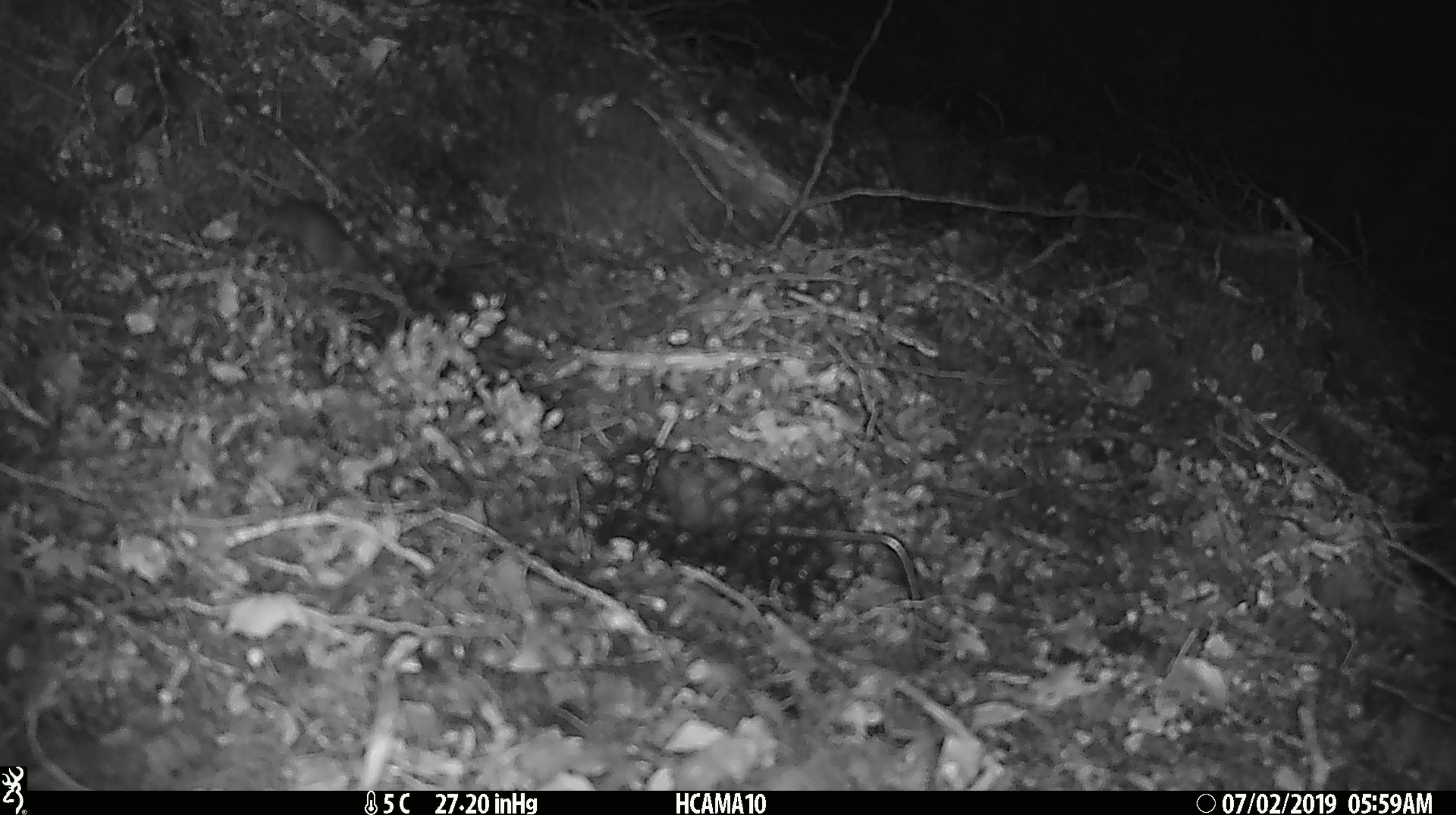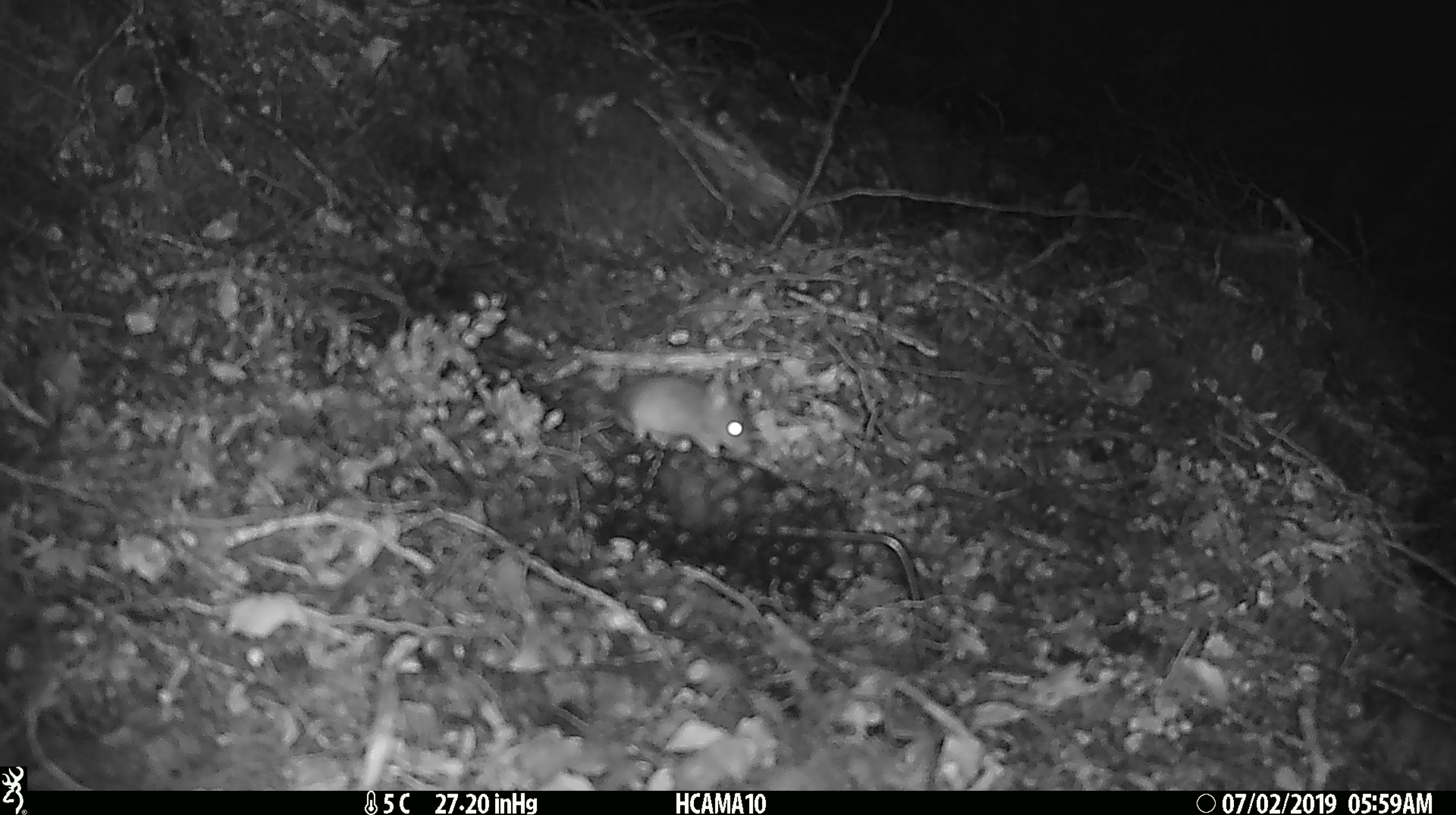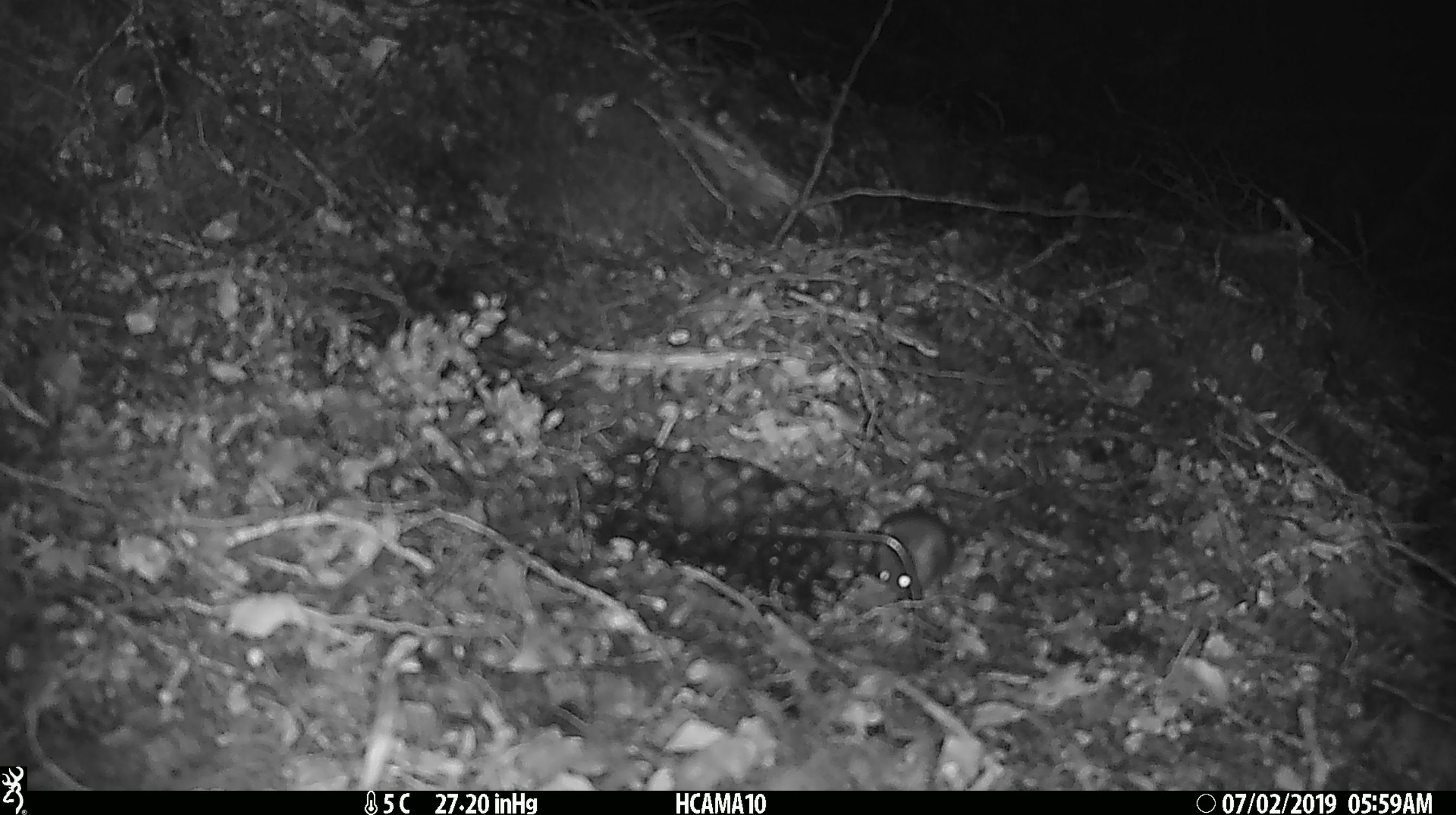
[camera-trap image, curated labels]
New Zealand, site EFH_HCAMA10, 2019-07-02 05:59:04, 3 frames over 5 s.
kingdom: Animalia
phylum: Chordata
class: Mammalia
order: Rodentia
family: Muridae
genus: Mus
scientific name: Mus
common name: mouse